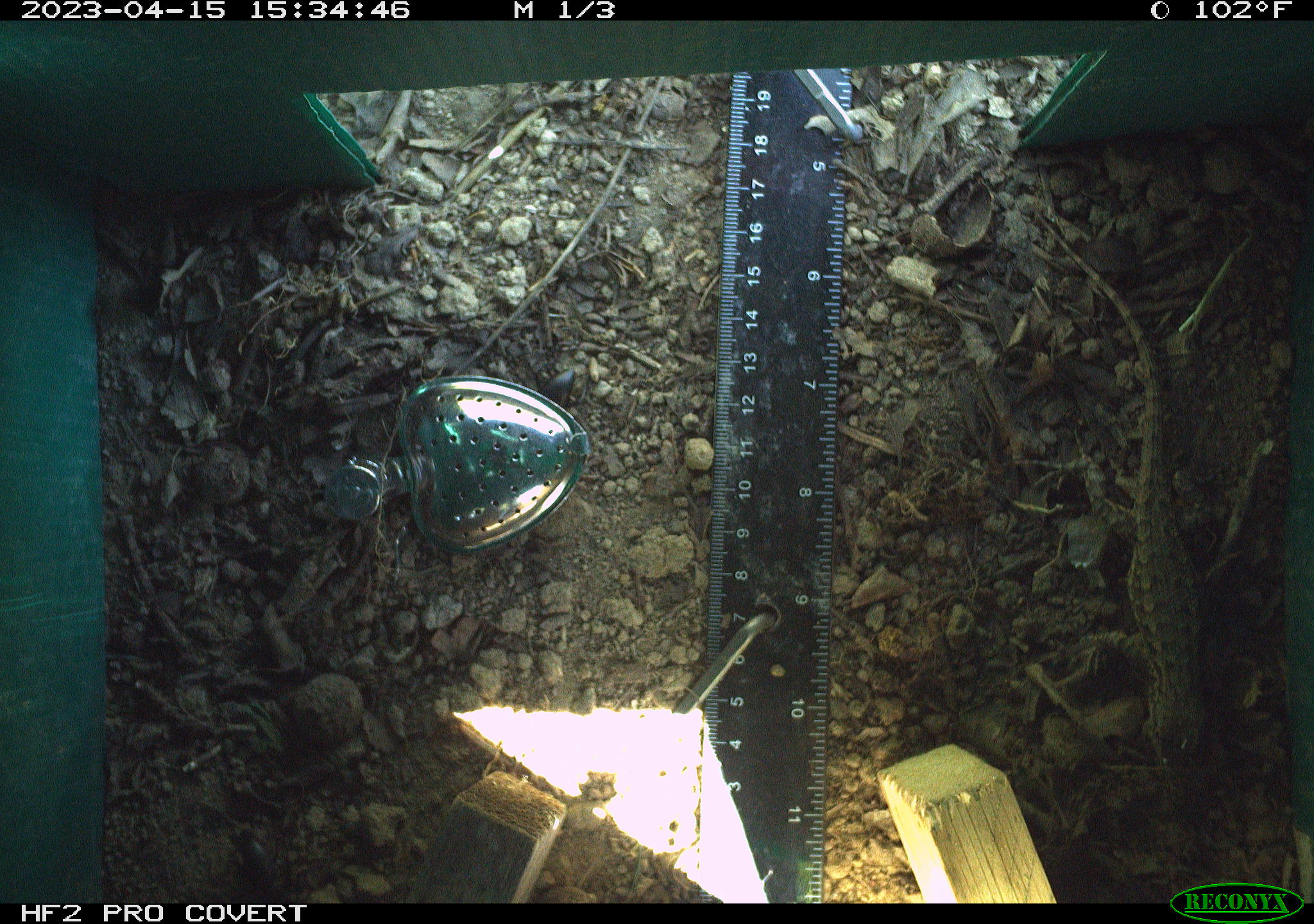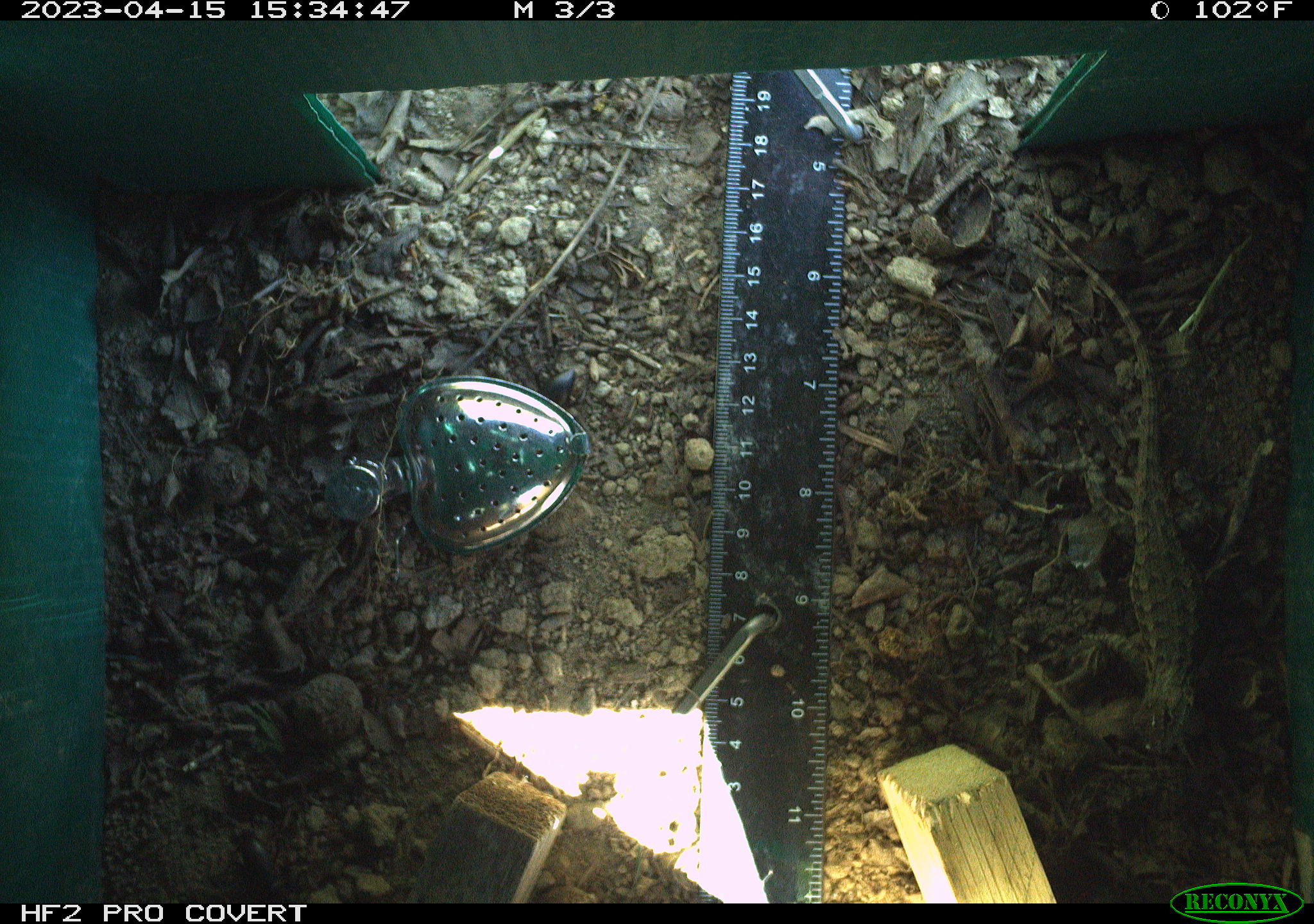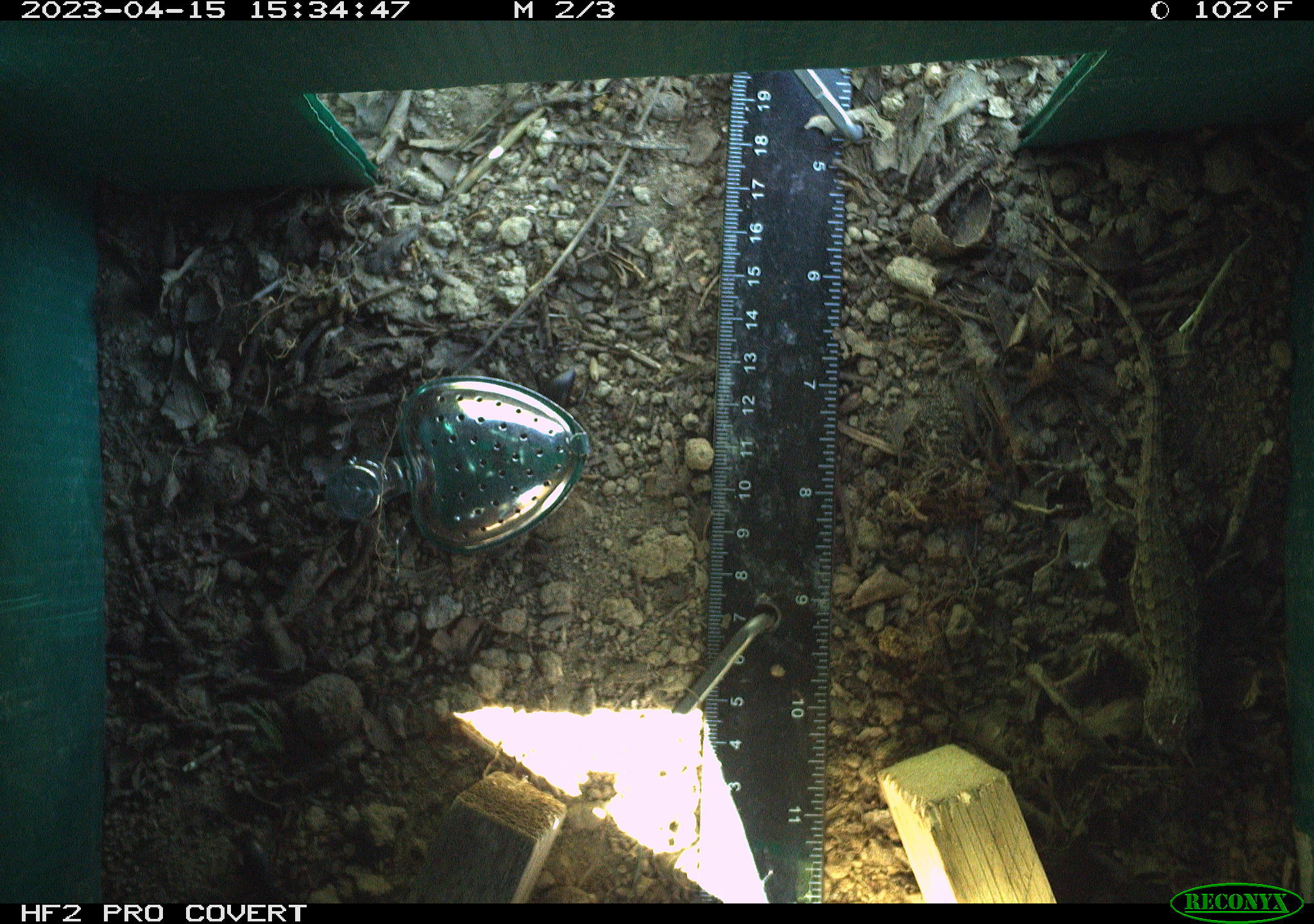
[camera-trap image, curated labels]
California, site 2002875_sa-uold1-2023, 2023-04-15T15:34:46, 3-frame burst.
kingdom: Animalia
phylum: Chordata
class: Reptilia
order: Squamata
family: Phrynosomatidae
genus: Sceloporus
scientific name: Sceloporus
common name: spiny lizards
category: sceloporus species